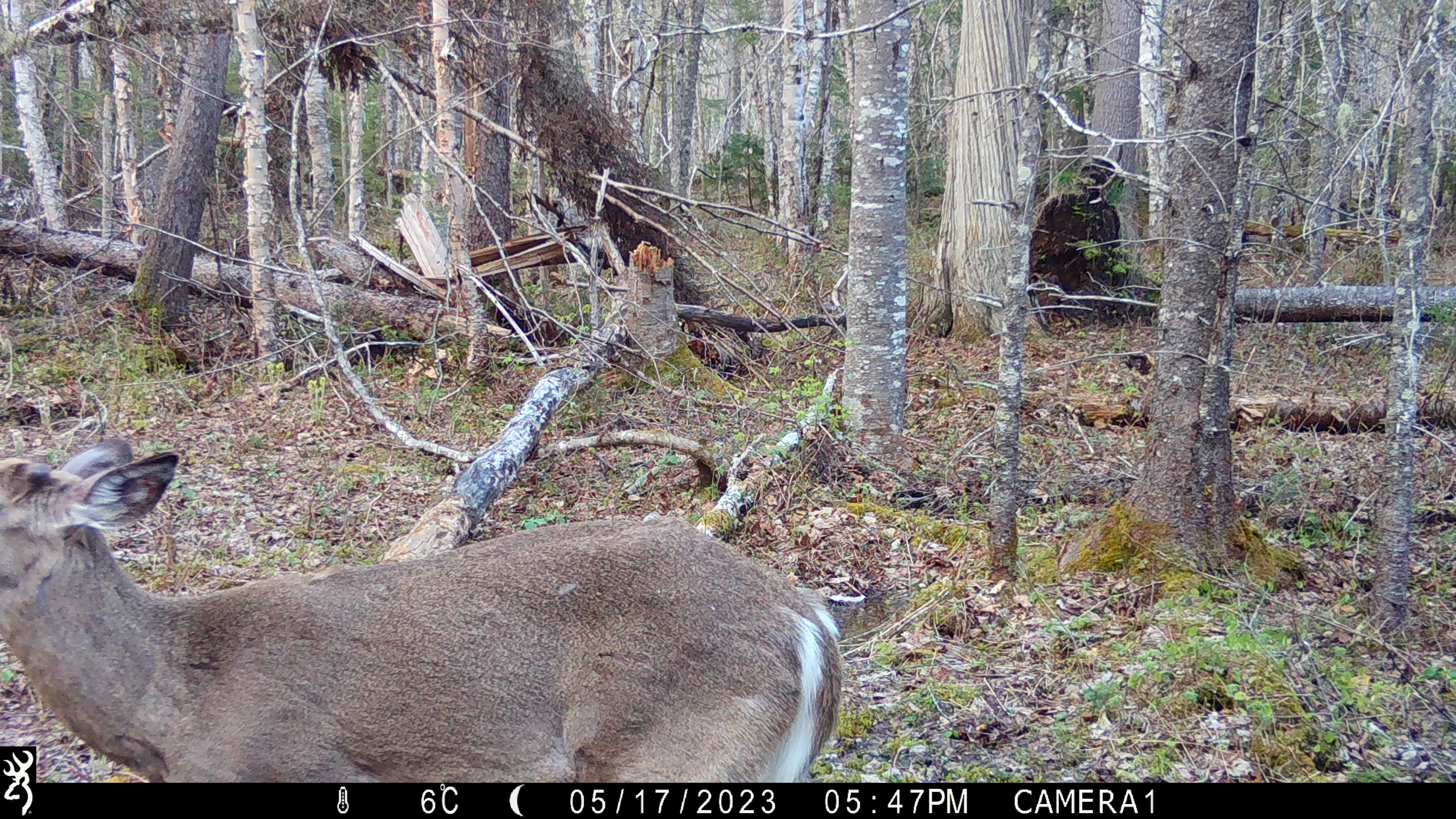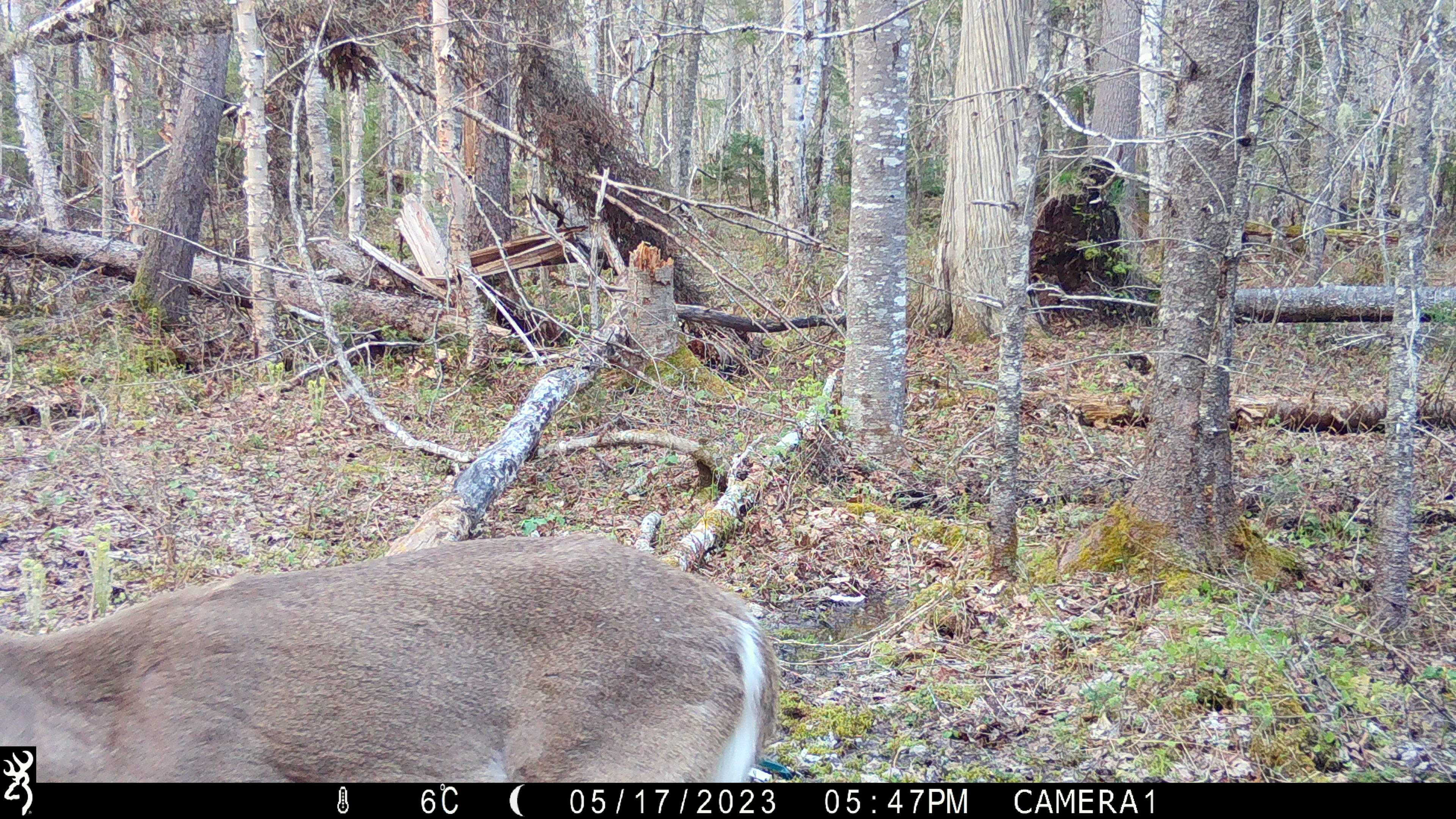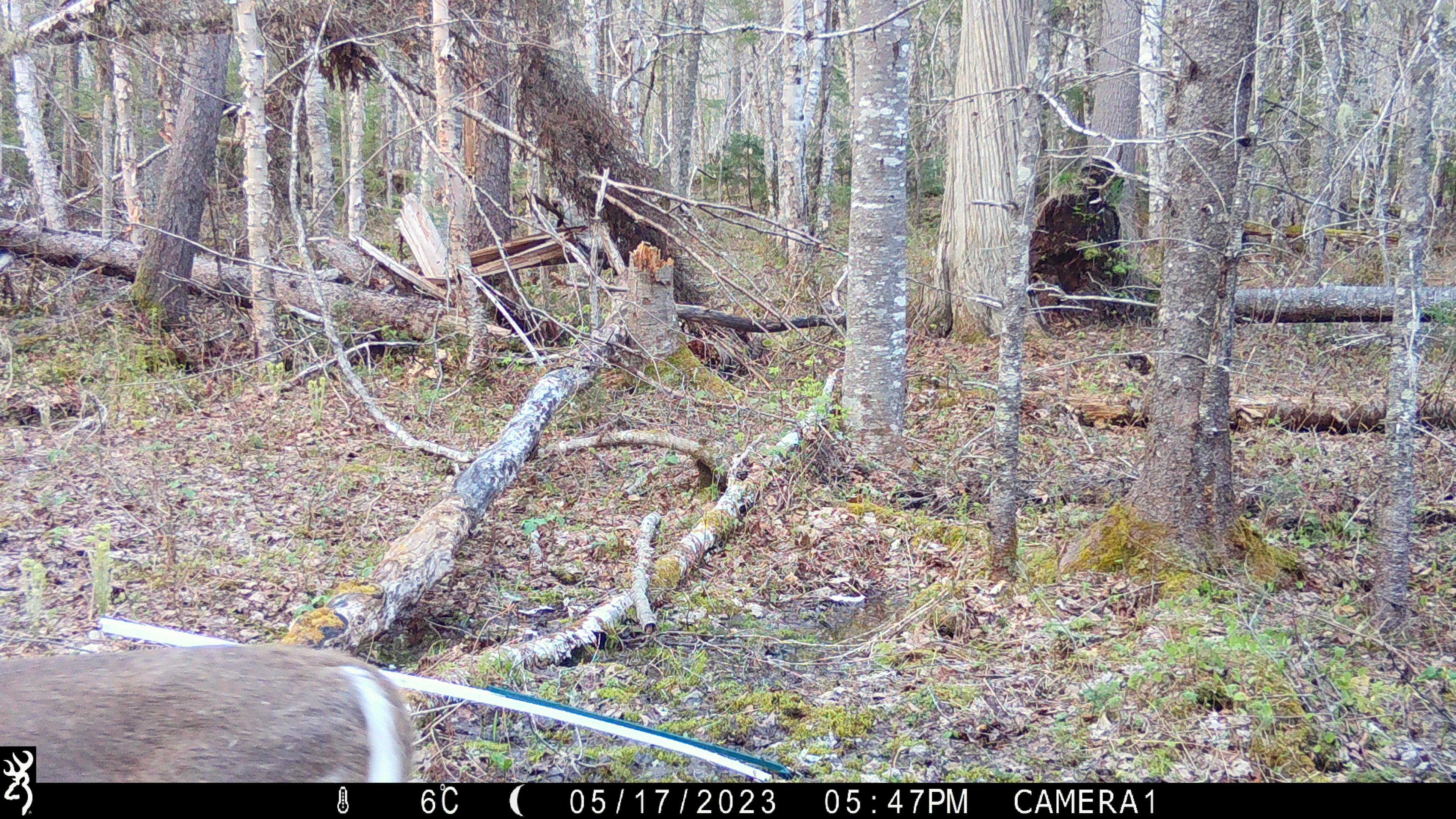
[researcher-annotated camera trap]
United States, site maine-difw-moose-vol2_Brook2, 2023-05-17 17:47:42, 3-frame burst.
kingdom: Animalia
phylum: Chordata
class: Mammalia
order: Artiodactyla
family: Cervidae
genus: Odocoileus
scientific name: Odocoileus virginianus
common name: white-tailed deer